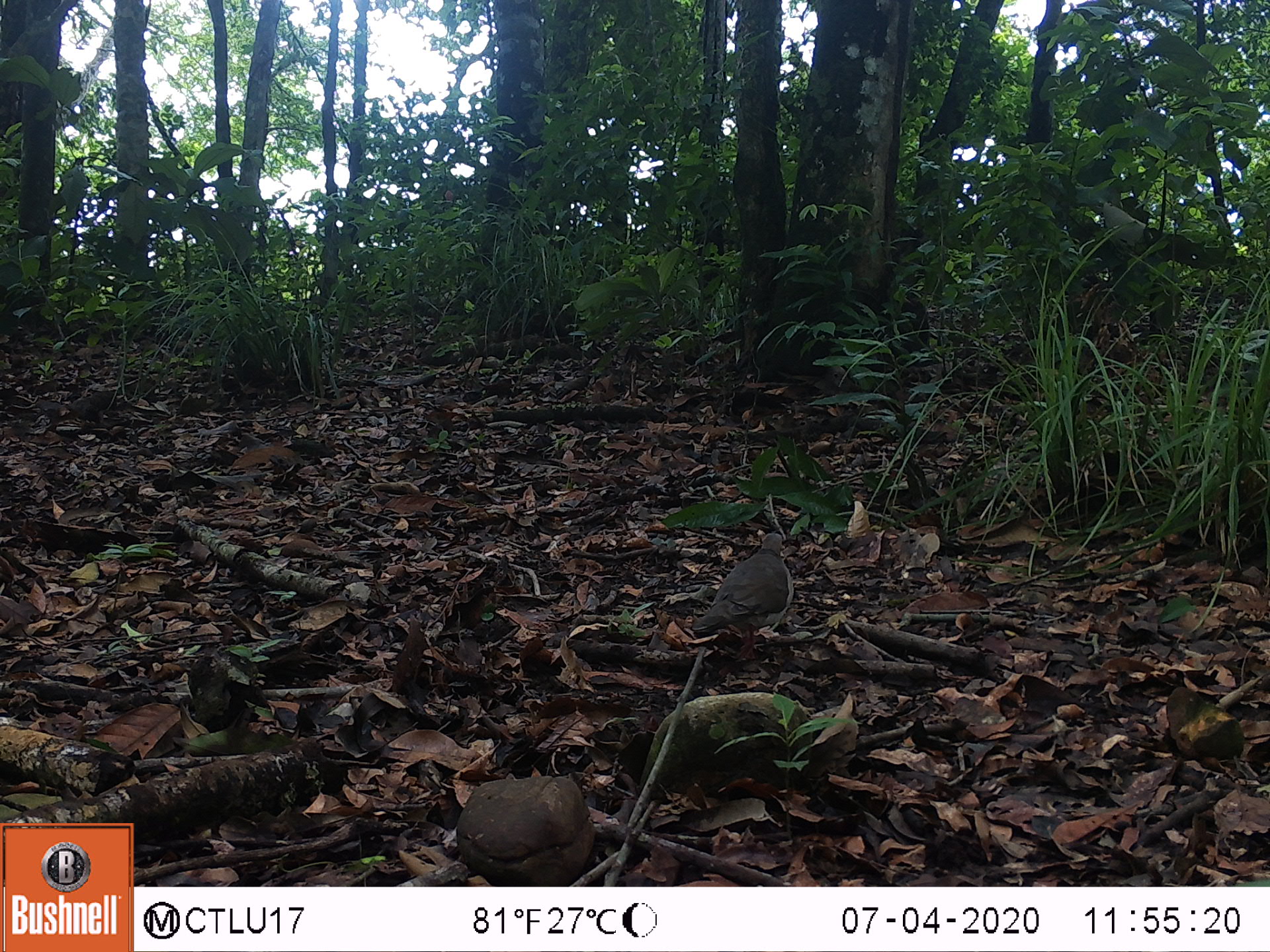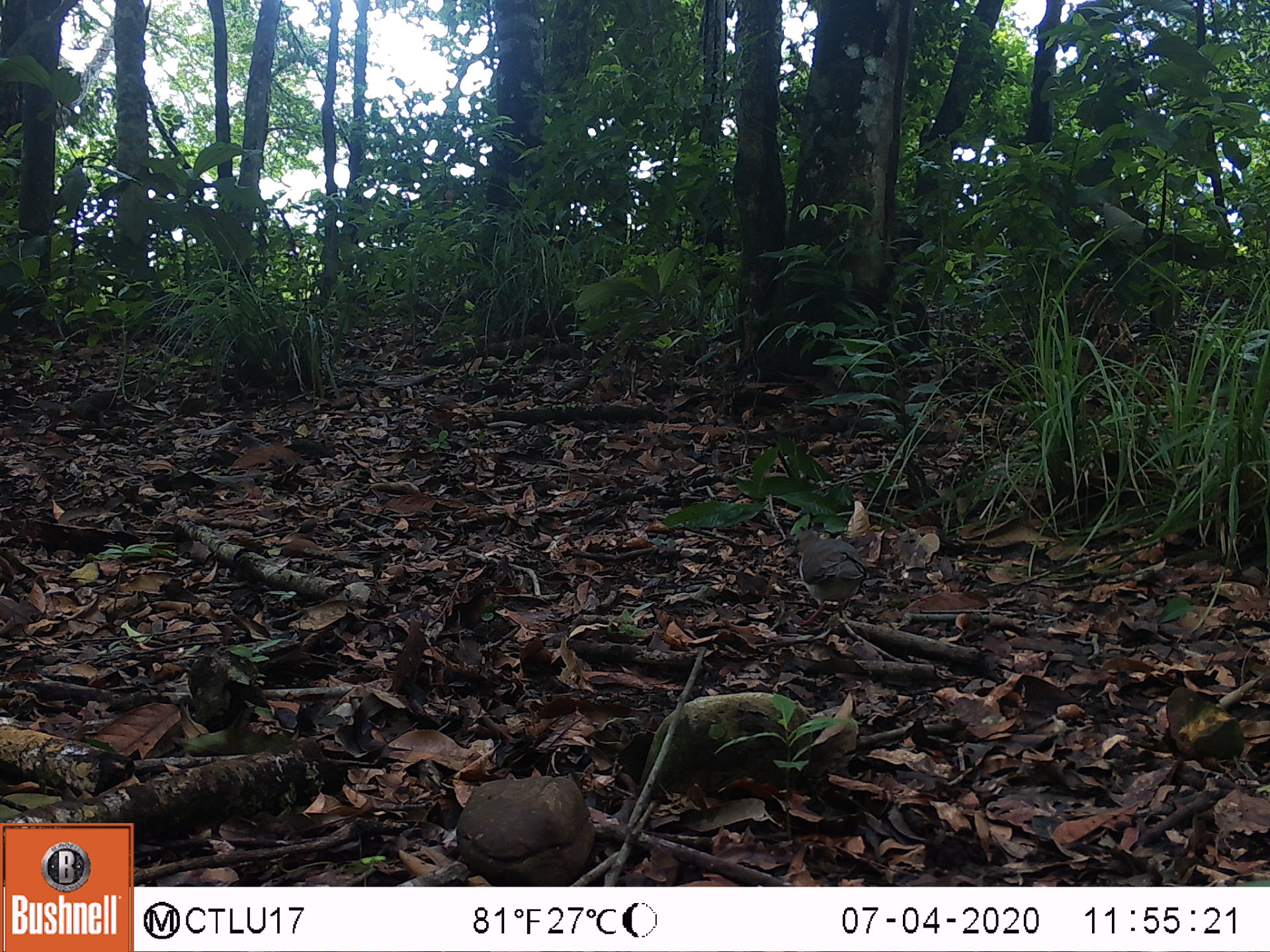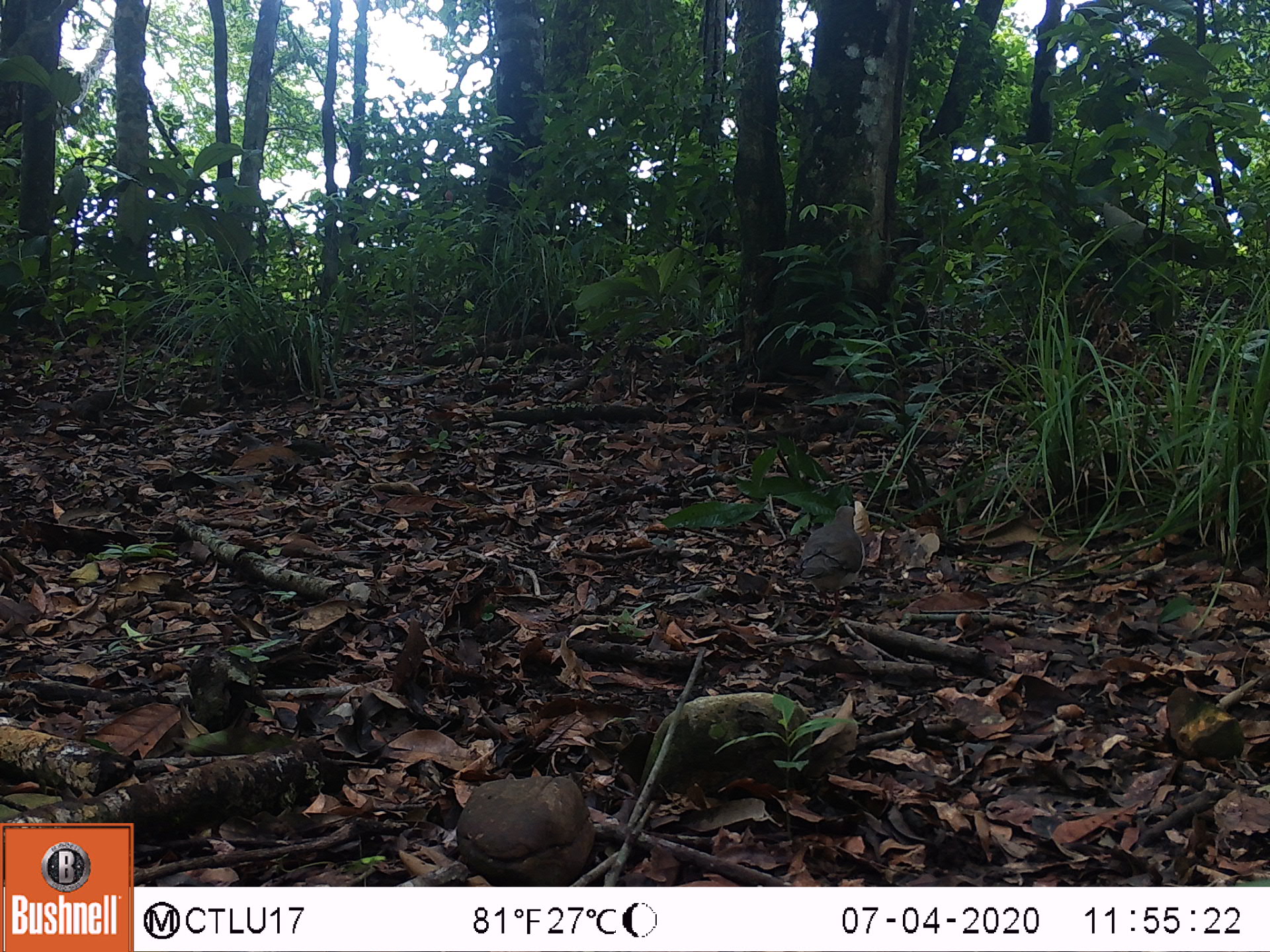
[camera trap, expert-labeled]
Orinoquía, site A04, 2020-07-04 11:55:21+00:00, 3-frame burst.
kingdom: Animalia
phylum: Chordata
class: Aves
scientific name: Aves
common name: bird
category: unknown bird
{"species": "unknown bird (bird) (Aves)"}